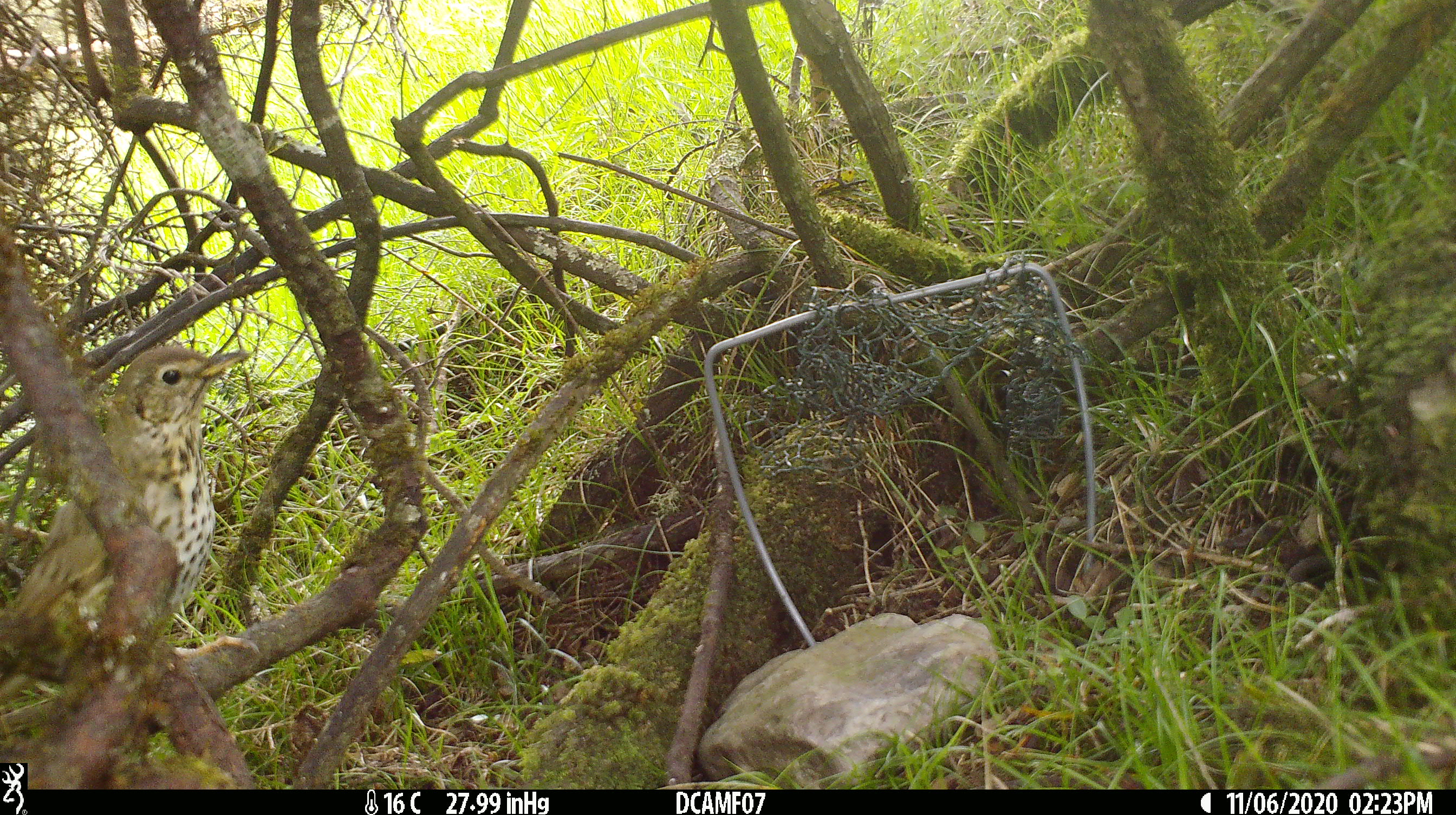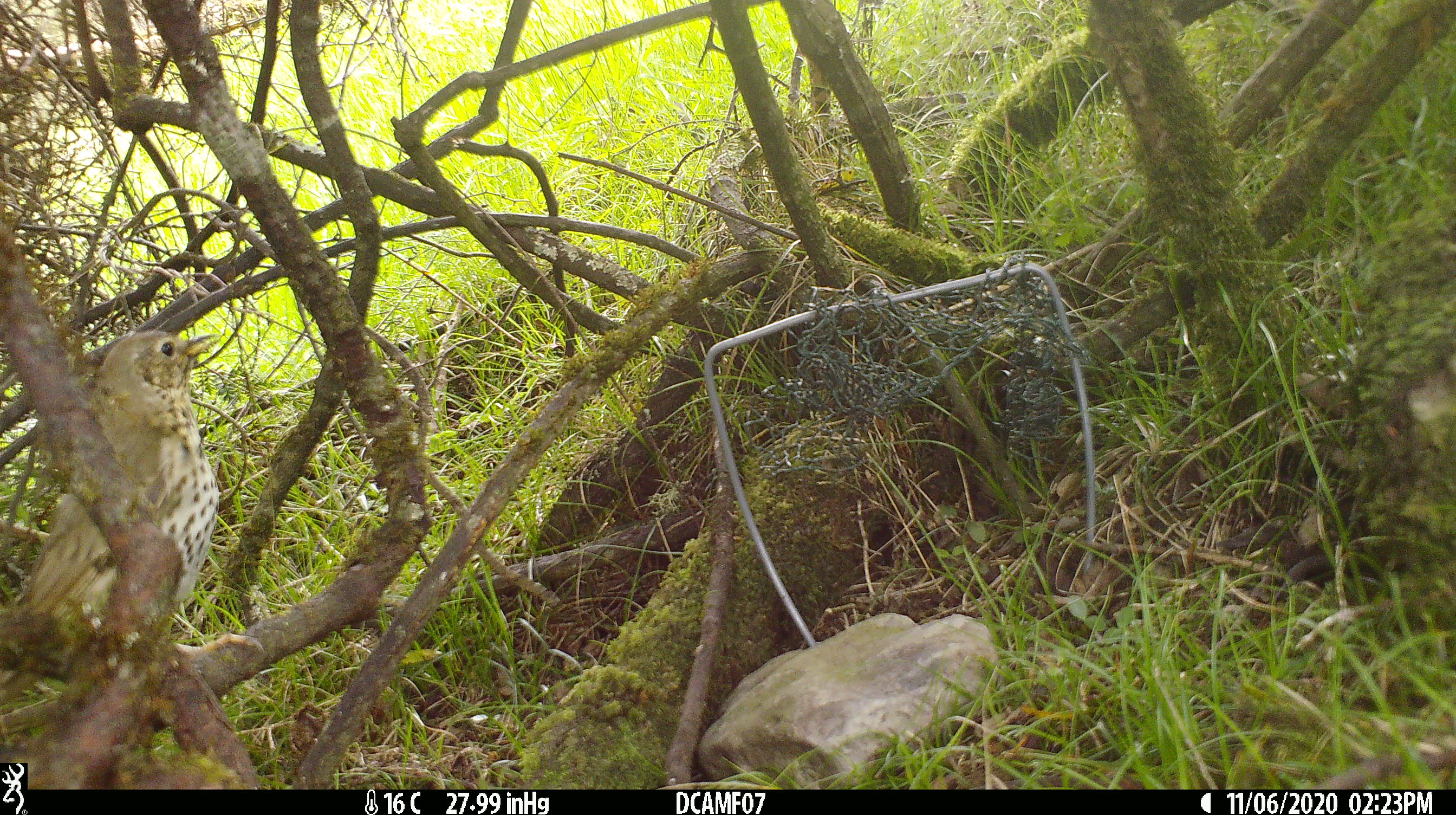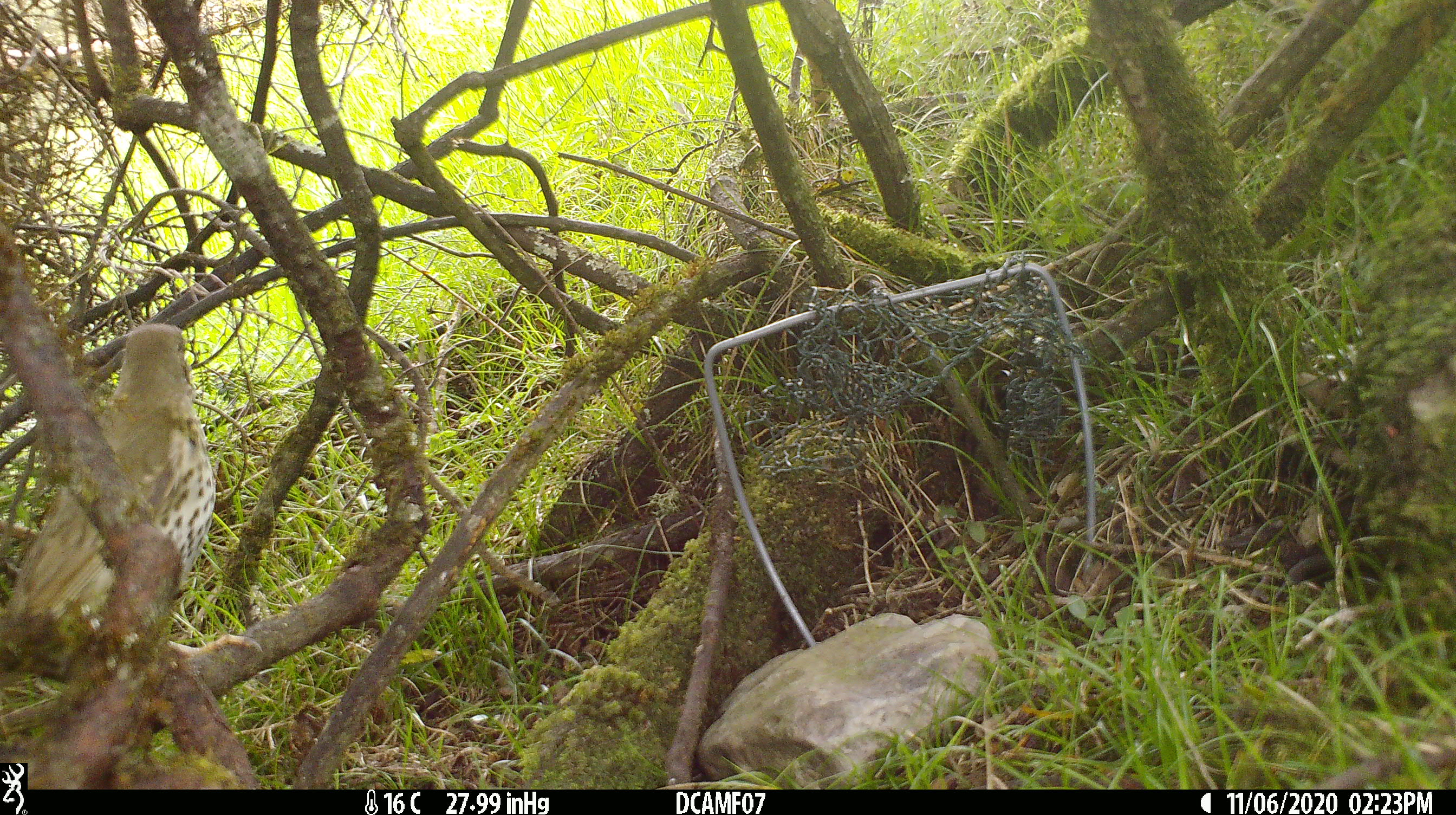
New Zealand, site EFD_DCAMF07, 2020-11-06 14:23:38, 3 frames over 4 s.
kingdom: Animalia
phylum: Chordata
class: Aves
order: Passeriformes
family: Turdidae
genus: Turdus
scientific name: Turdus philomelos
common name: song thrush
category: thrush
Thrush (song thrush) (Turdus philomelos).